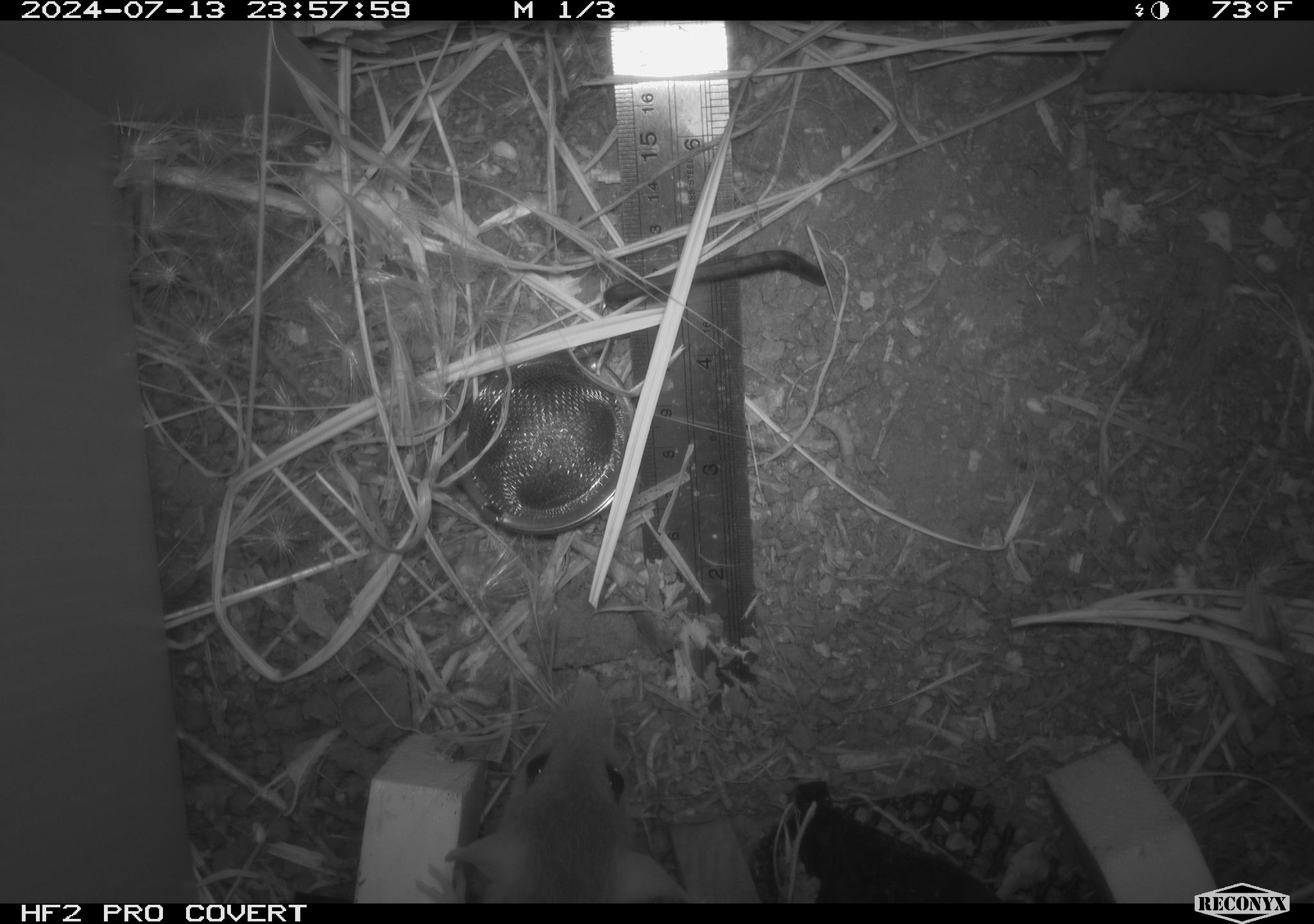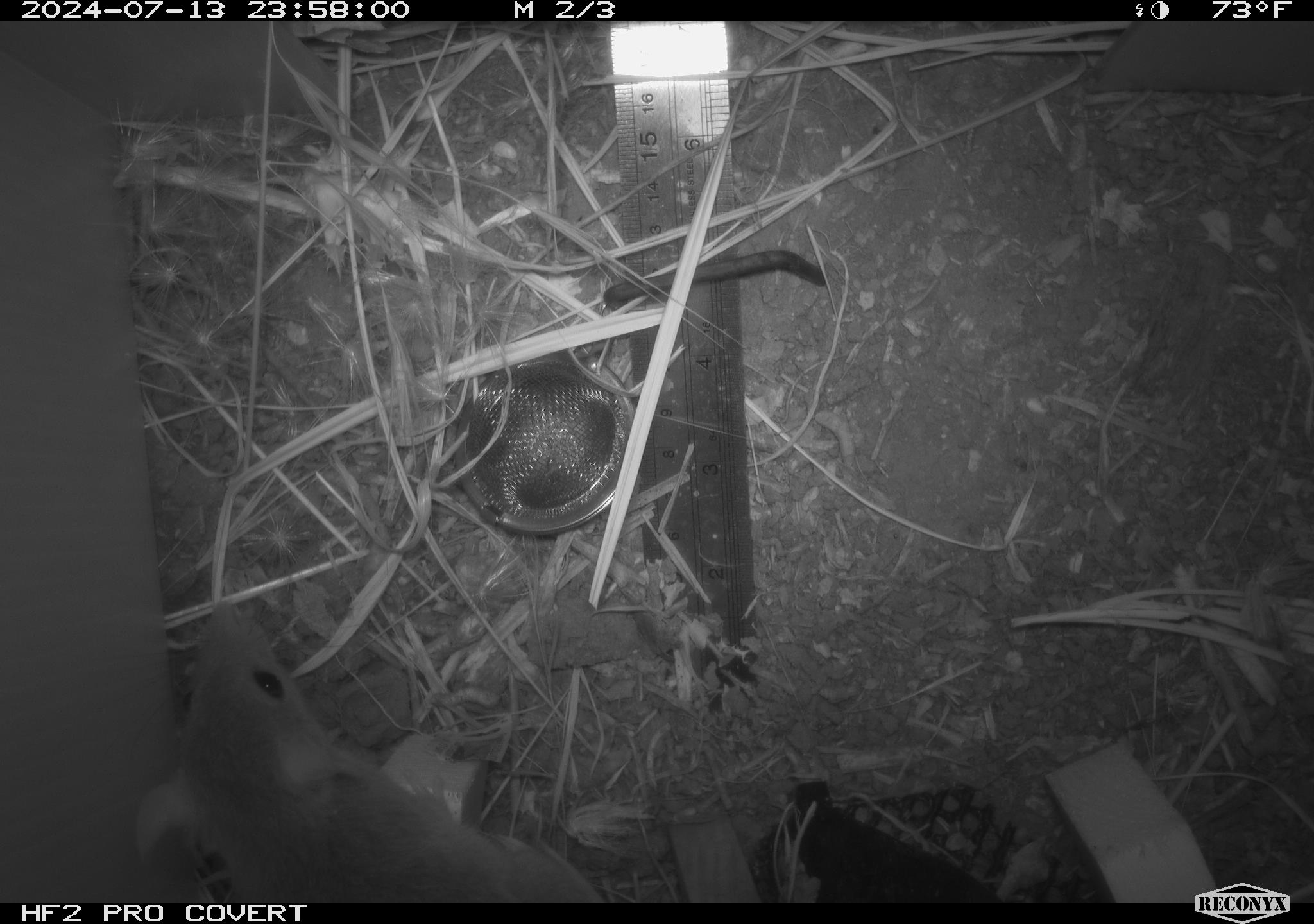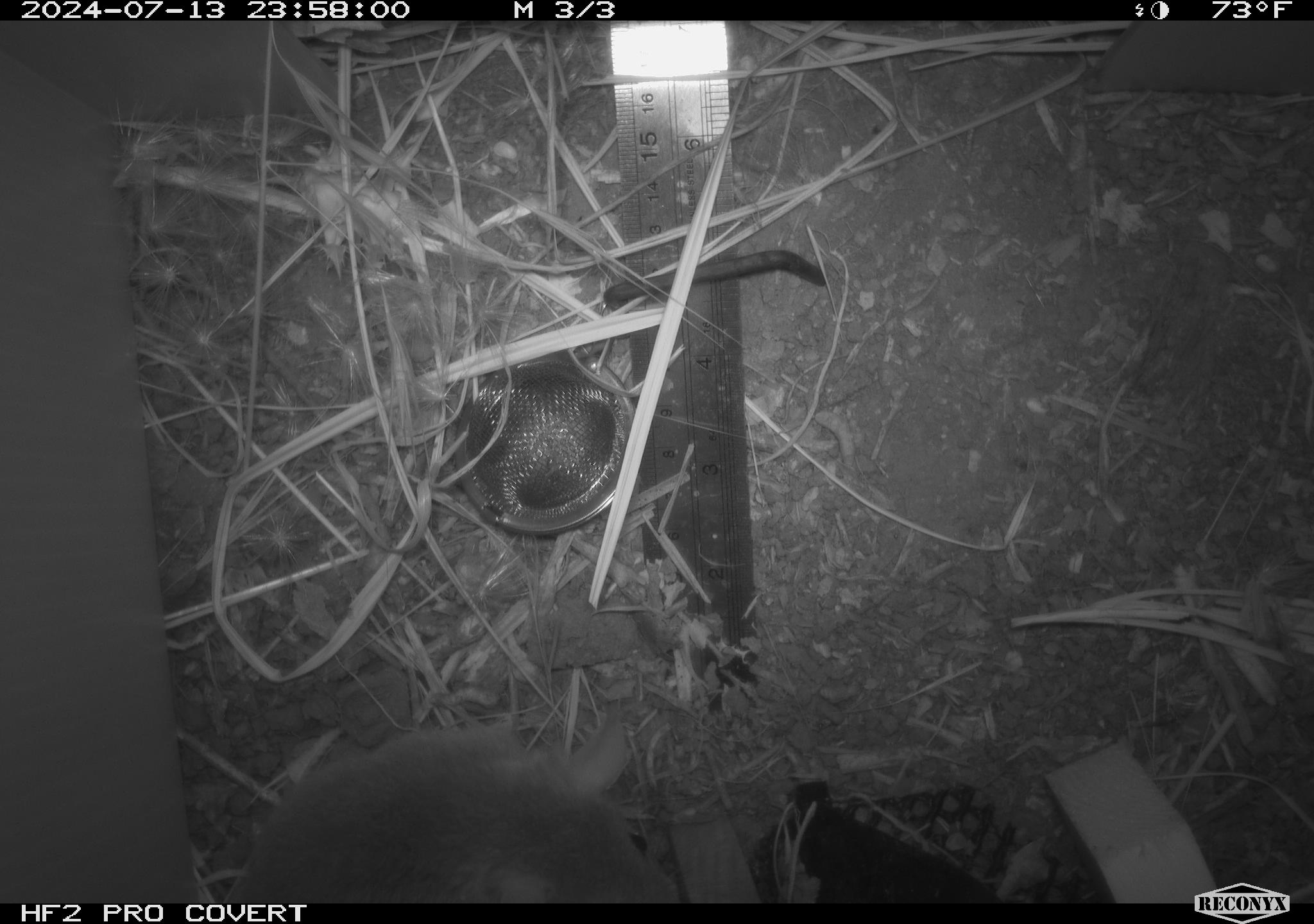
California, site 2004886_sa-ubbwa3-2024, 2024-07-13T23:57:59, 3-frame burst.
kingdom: Animalia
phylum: Chordata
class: Mammalia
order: Rodentia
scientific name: Rodentia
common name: mouse species